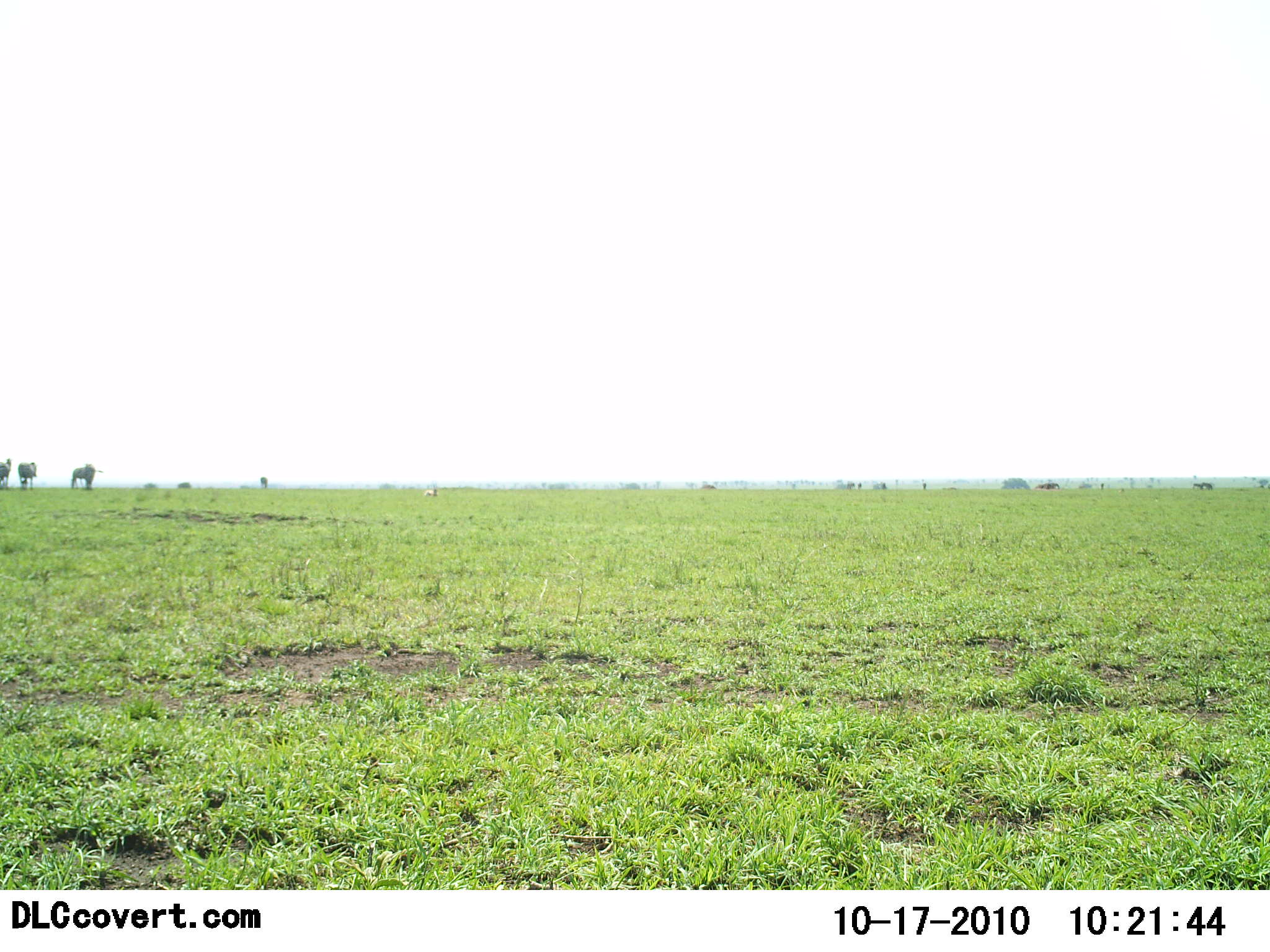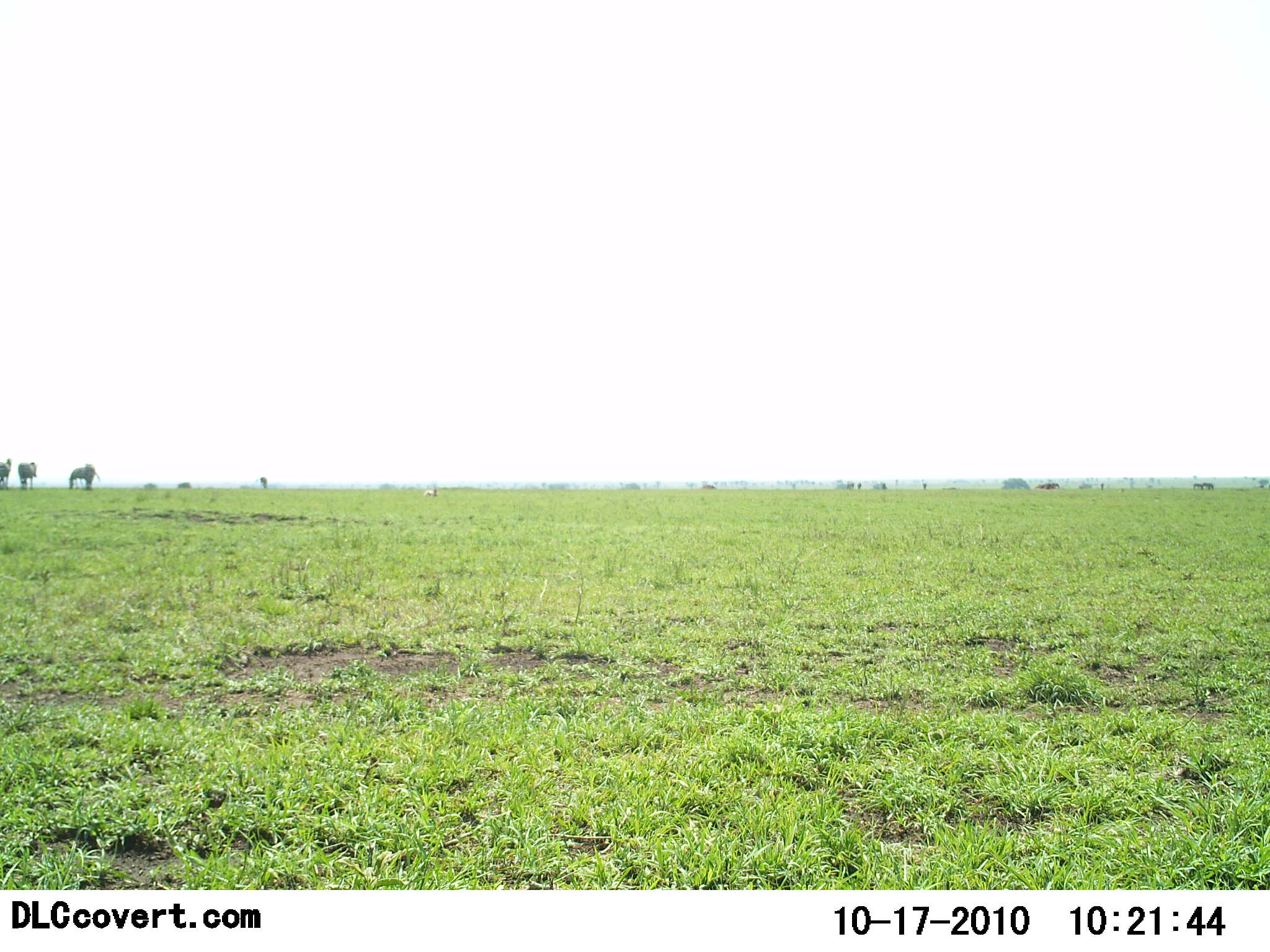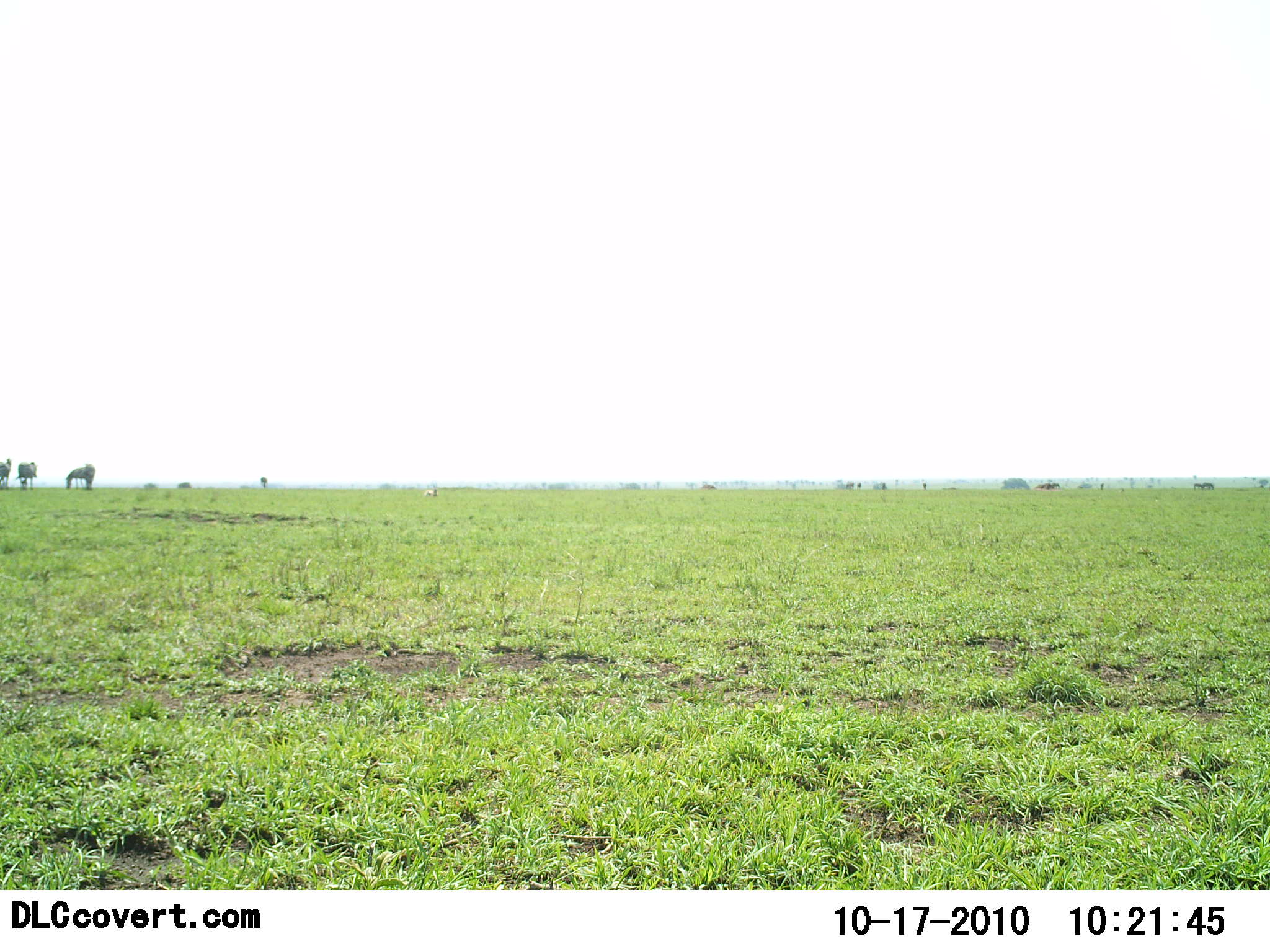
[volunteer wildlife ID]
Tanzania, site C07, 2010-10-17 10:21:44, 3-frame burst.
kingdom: Animalia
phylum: Chordata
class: Mammalia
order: Perissodactyla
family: Equidae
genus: Equus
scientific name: Equus quagga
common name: plains zebra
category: zebra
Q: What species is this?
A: Zebra (plains zebra) (Equus quagga).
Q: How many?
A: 3.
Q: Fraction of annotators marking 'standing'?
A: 40%.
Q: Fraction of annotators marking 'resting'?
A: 0%.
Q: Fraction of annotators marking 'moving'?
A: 20%.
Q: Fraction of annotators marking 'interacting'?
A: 0%.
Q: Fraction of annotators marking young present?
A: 0%.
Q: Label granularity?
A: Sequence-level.